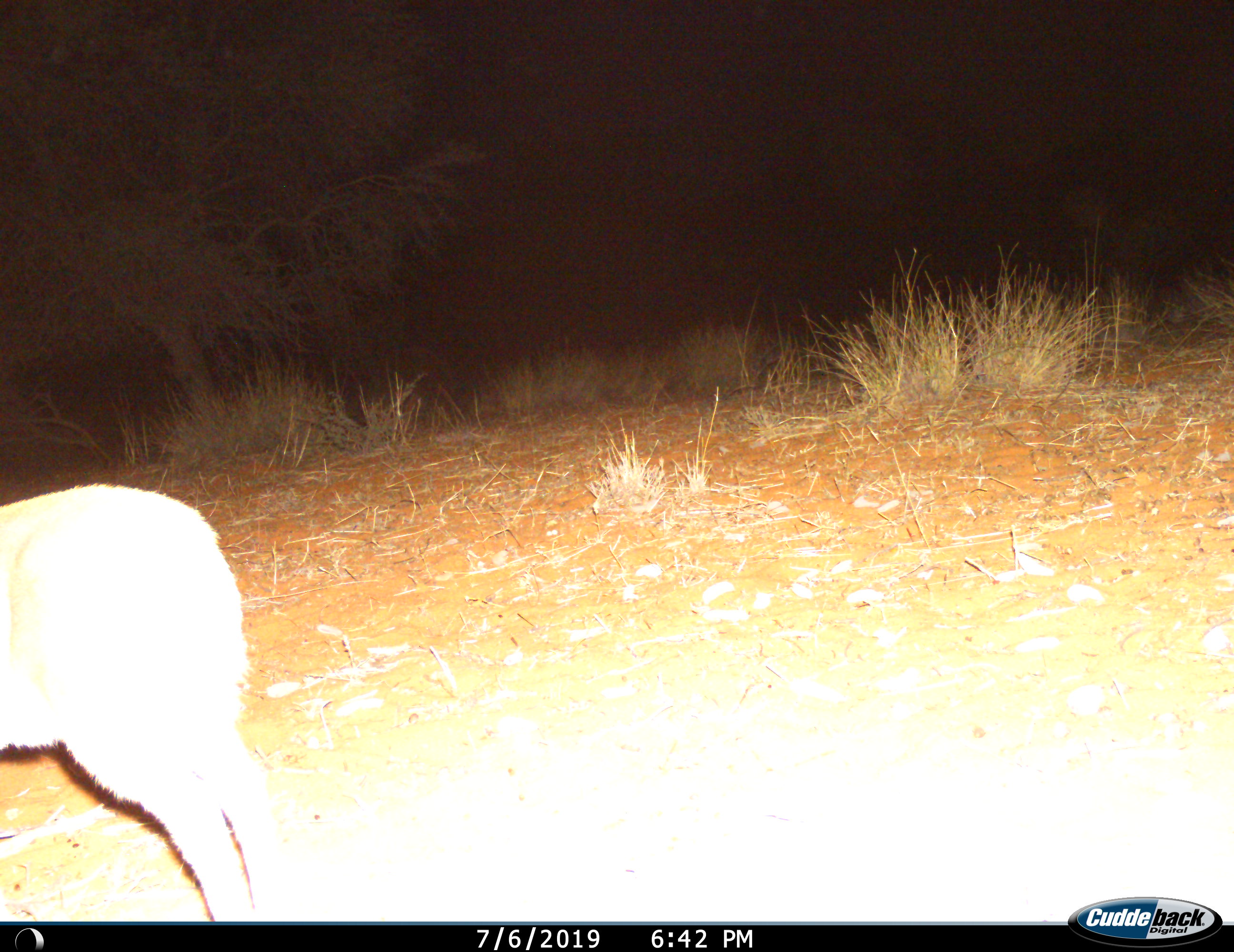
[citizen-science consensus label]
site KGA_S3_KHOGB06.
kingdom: Animalia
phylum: Chordata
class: Mammalia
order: Artiodactyla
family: Bovidae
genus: Raphicerus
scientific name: Raphicerus campestris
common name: steenbok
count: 1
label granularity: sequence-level